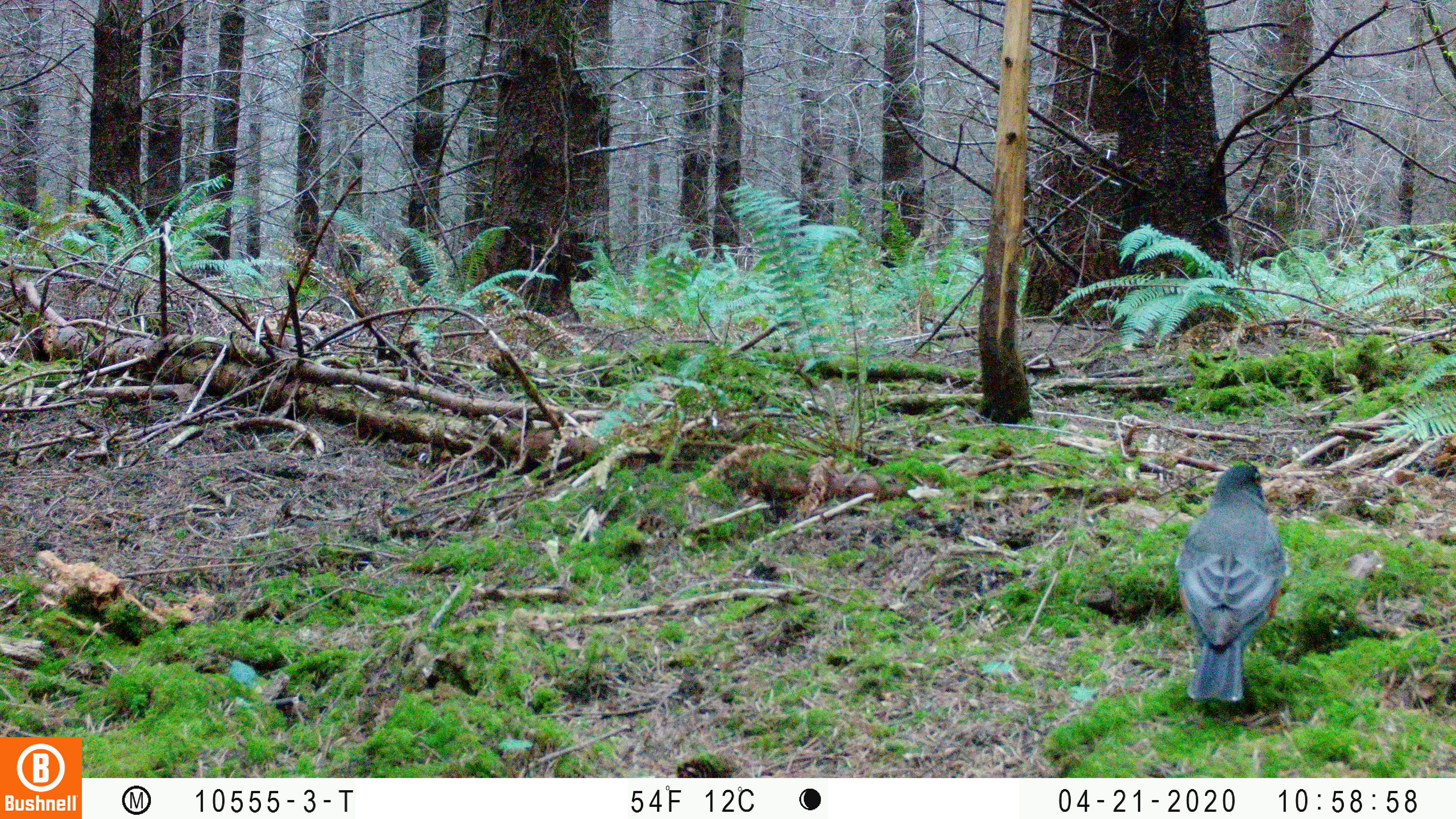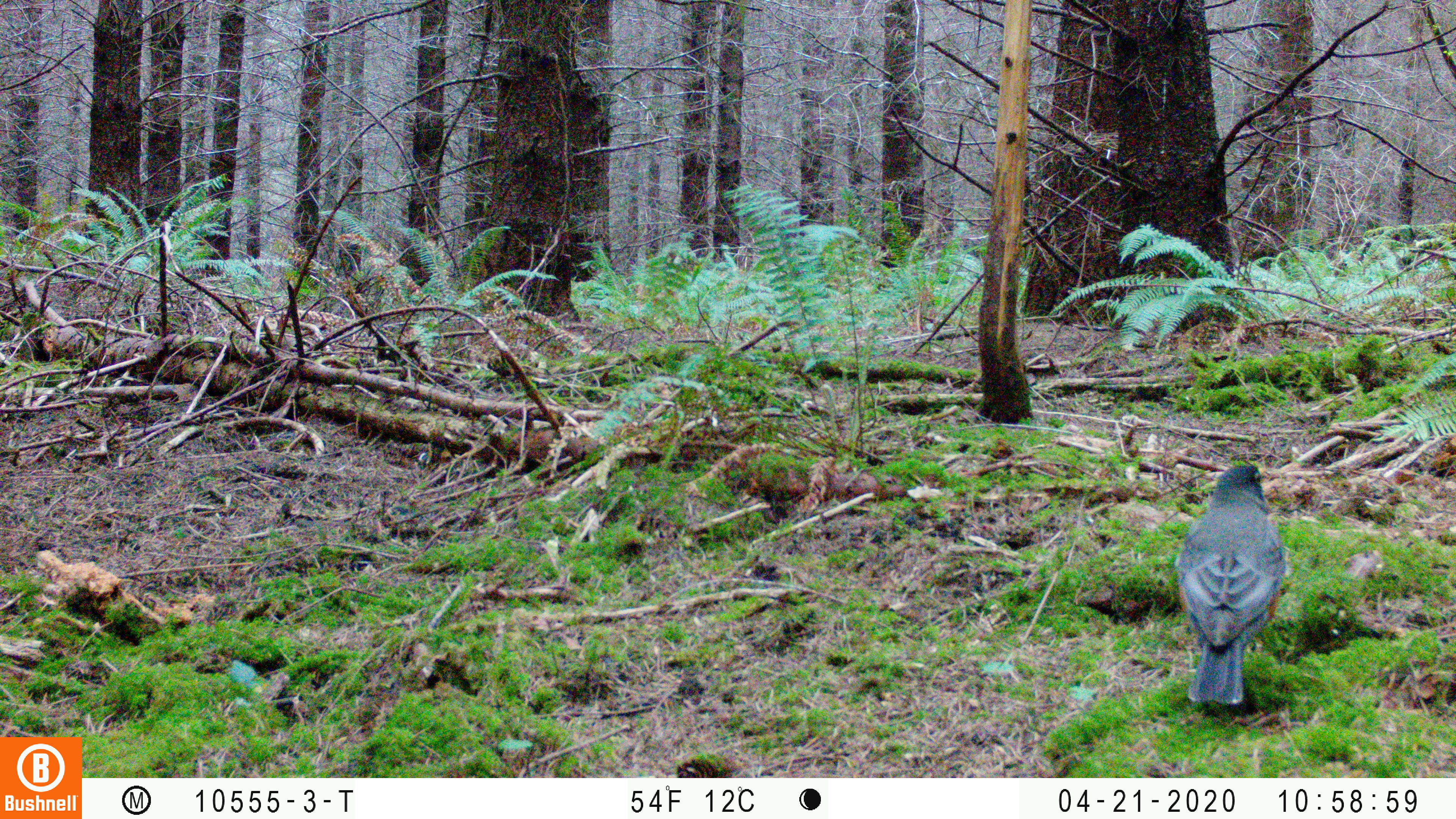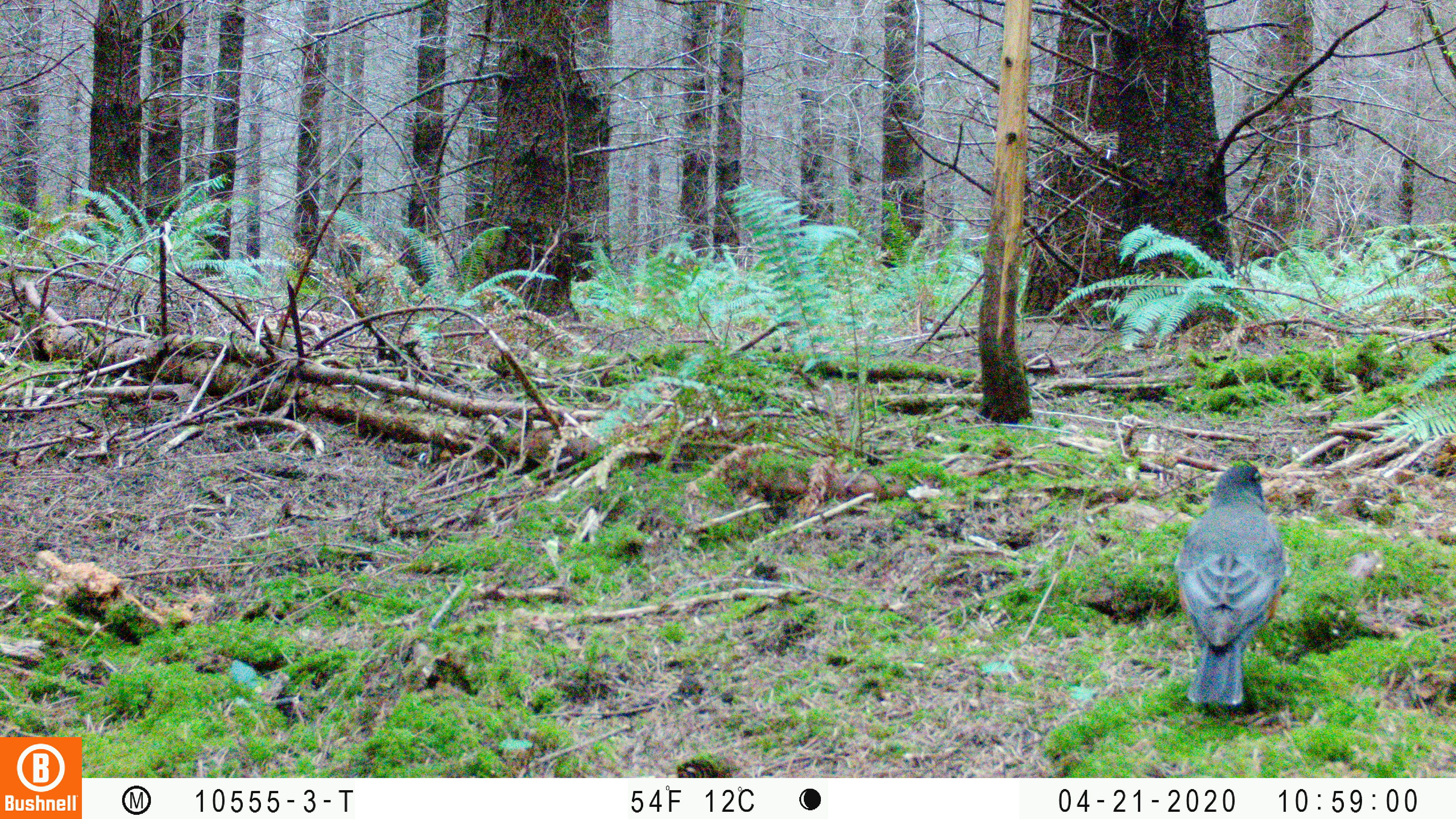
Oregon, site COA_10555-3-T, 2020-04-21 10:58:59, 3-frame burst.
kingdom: Animalia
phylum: Chordata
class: Aves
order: Passeriformes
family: Turdidae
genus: Turdus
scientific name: Turdus migratorius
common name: american robin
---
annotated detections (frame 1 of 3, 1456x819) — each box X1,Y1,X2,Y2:
american robin: 1163,448,1308,714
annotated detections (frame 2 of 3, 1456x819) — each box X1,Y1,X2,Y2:
american robin: 1169,455,1296,720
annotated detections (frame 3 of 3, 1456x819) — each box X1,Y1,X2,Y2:
american robin: 1170,449,1299,719